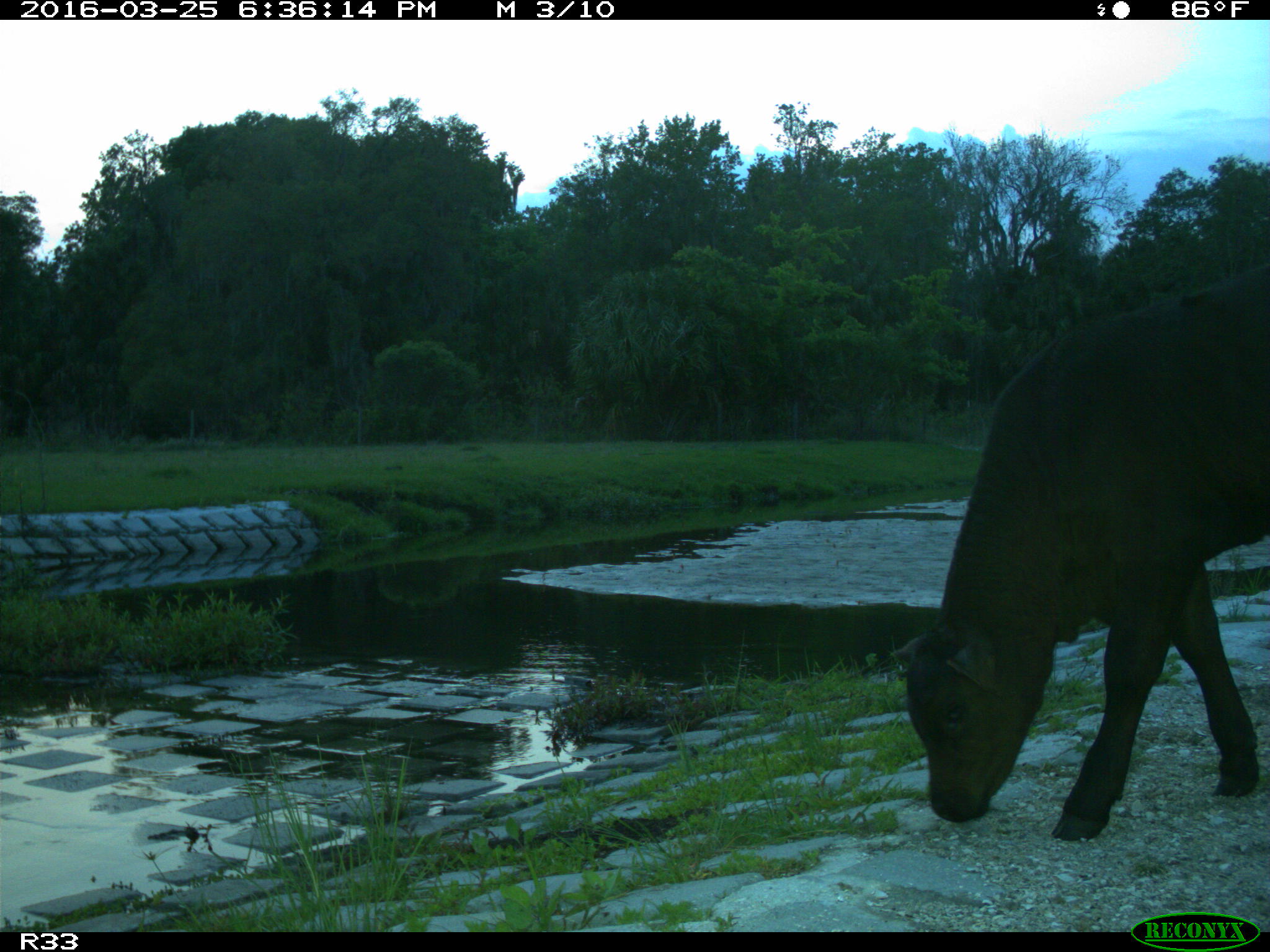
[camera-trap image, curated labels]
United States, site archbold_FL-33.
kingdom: Animalia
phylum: Chordata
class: Mammalia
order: Artiodactyla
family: Bovidae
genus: Bos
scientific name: Bos taurus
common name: domestic cow